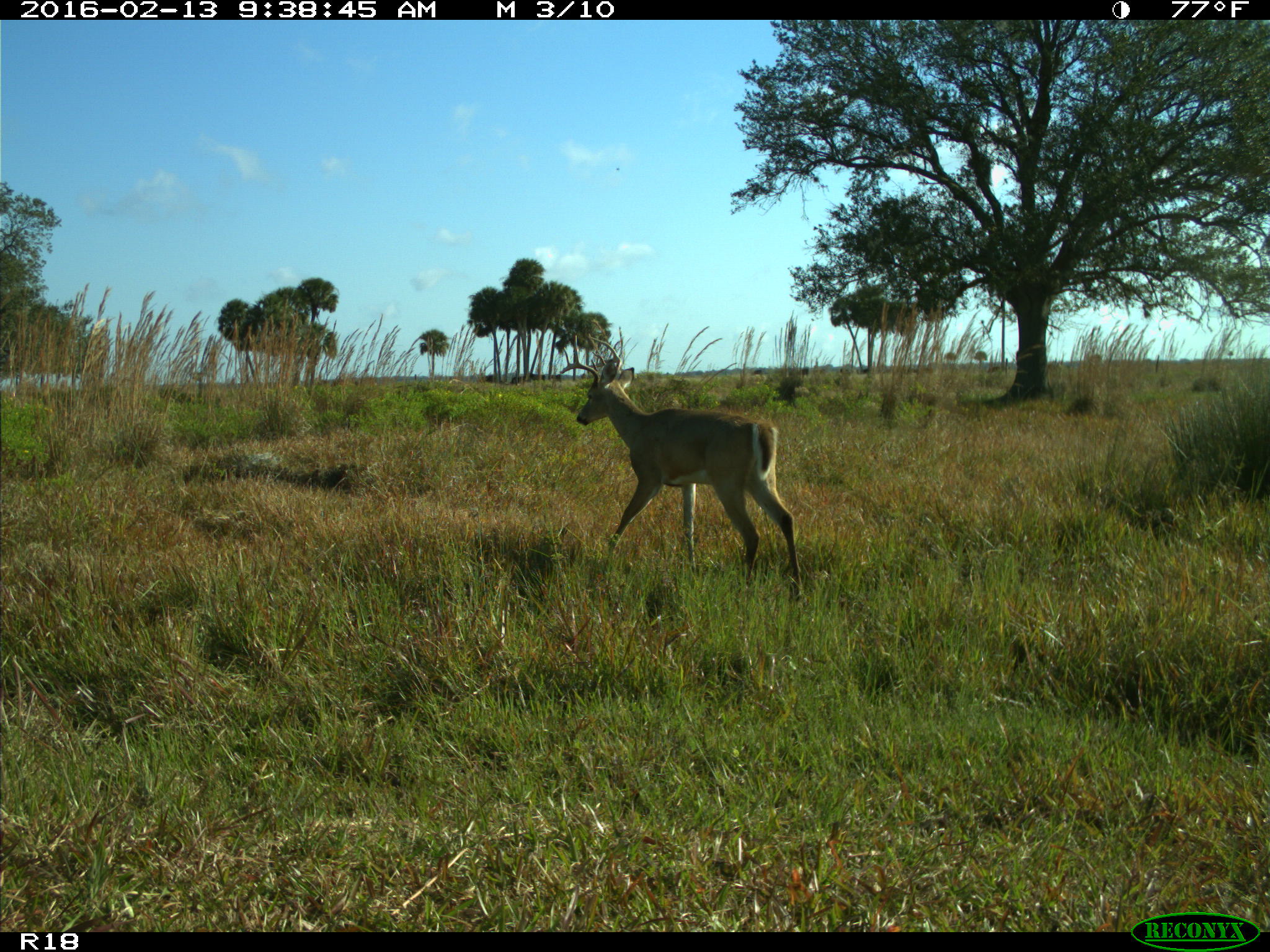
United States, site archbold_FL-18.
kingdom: Animalia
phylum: Chordata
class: Mammalia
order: Artiodactyla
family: Cervidae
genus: Odocoileus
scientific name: Odocoileus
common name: deer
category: unidentified deer